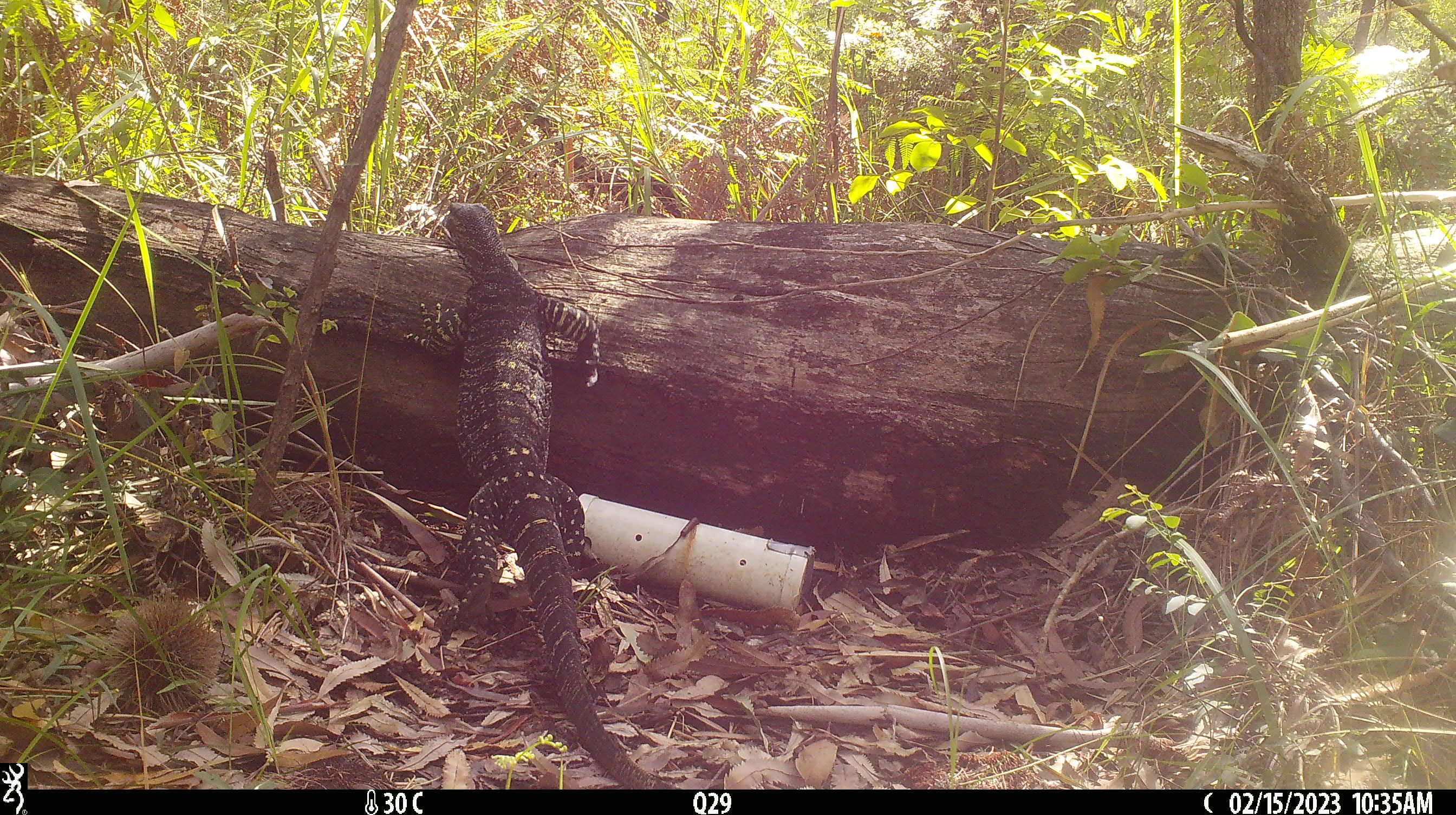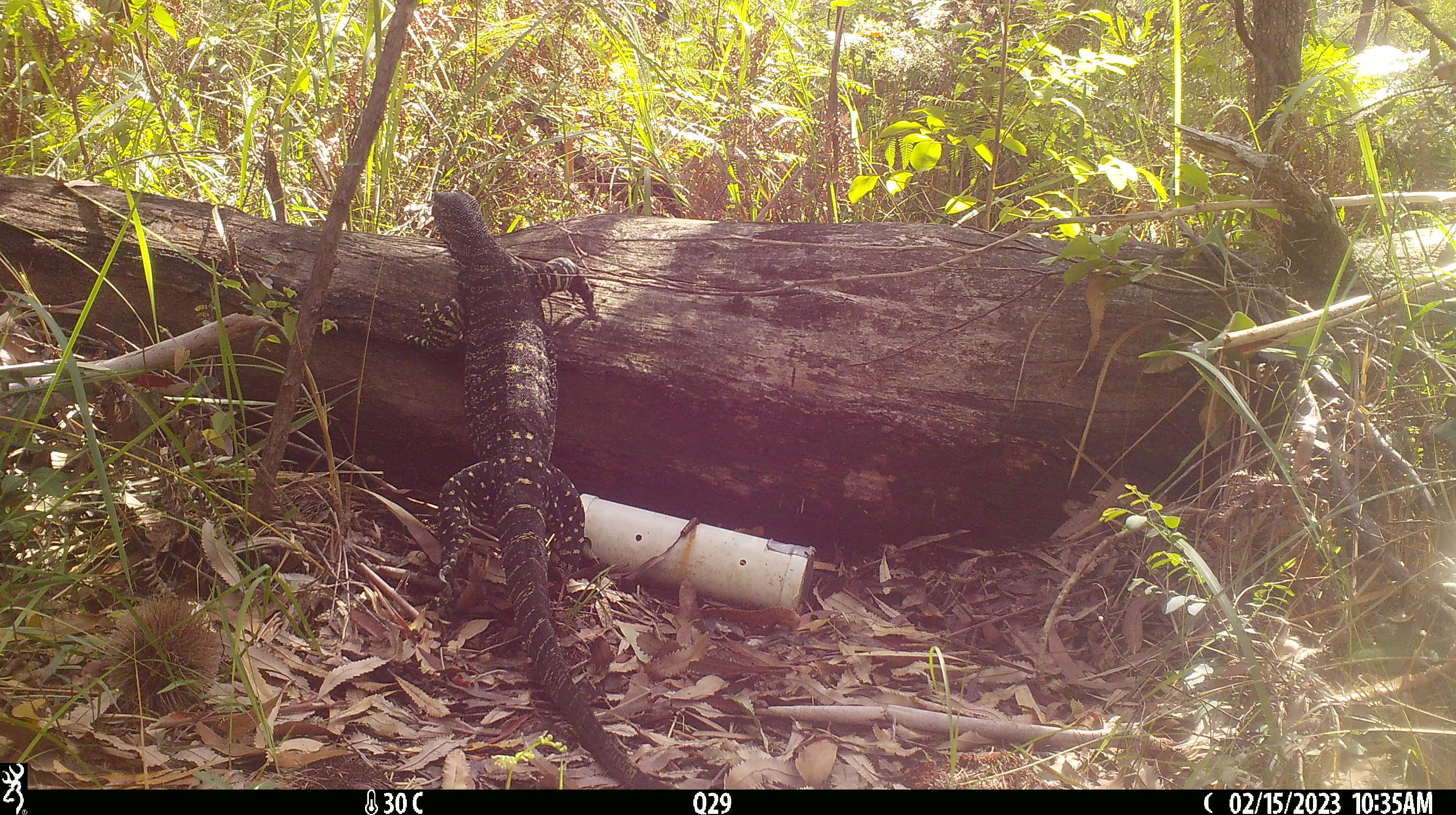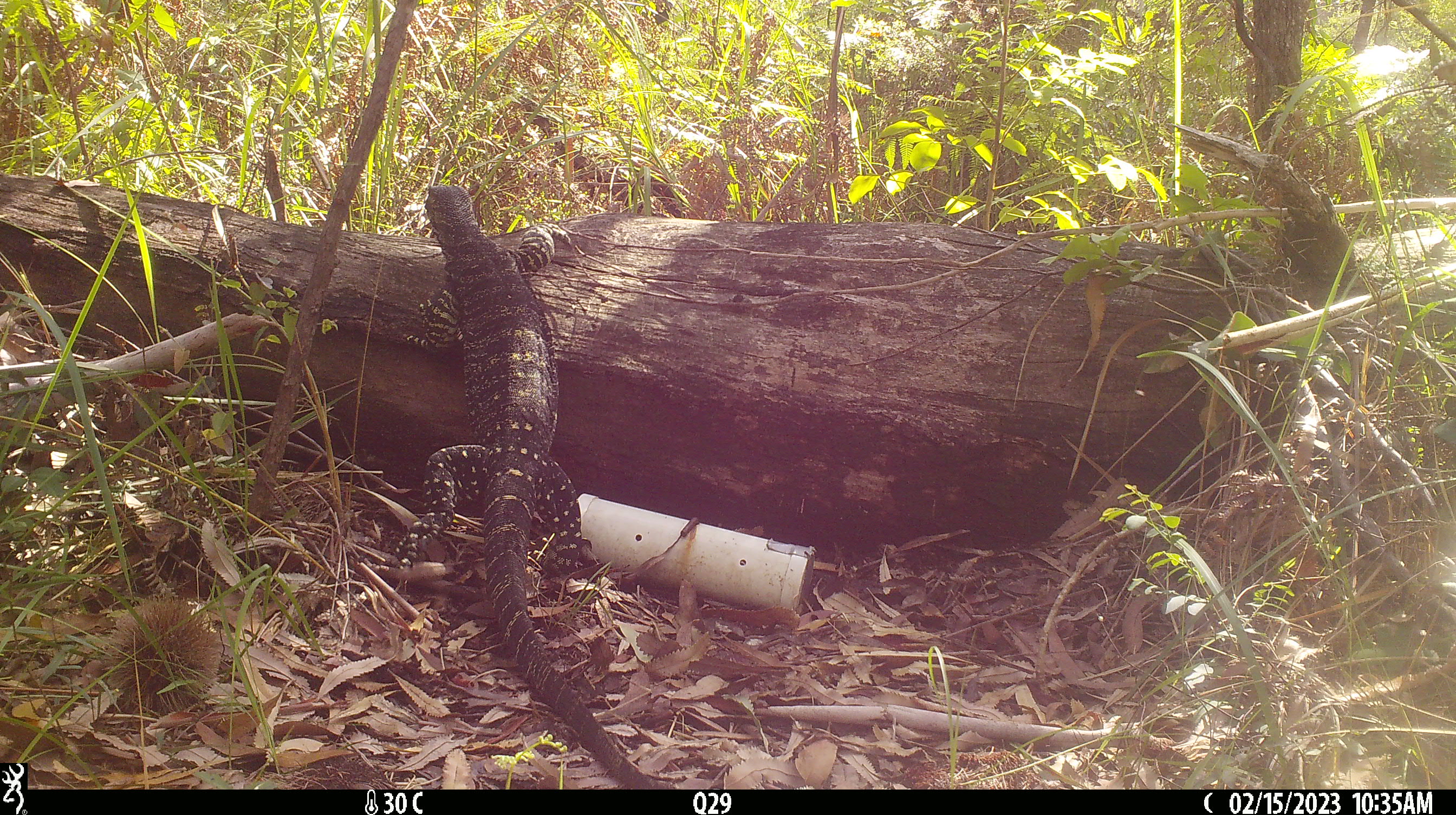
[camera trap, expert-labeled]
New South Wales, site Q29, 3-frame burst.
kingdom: Animalia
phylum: Chordata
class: Reptilia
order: Squamata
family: Varanidae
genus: Varanus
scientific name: Varanus varius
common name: lace monitor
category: goanna